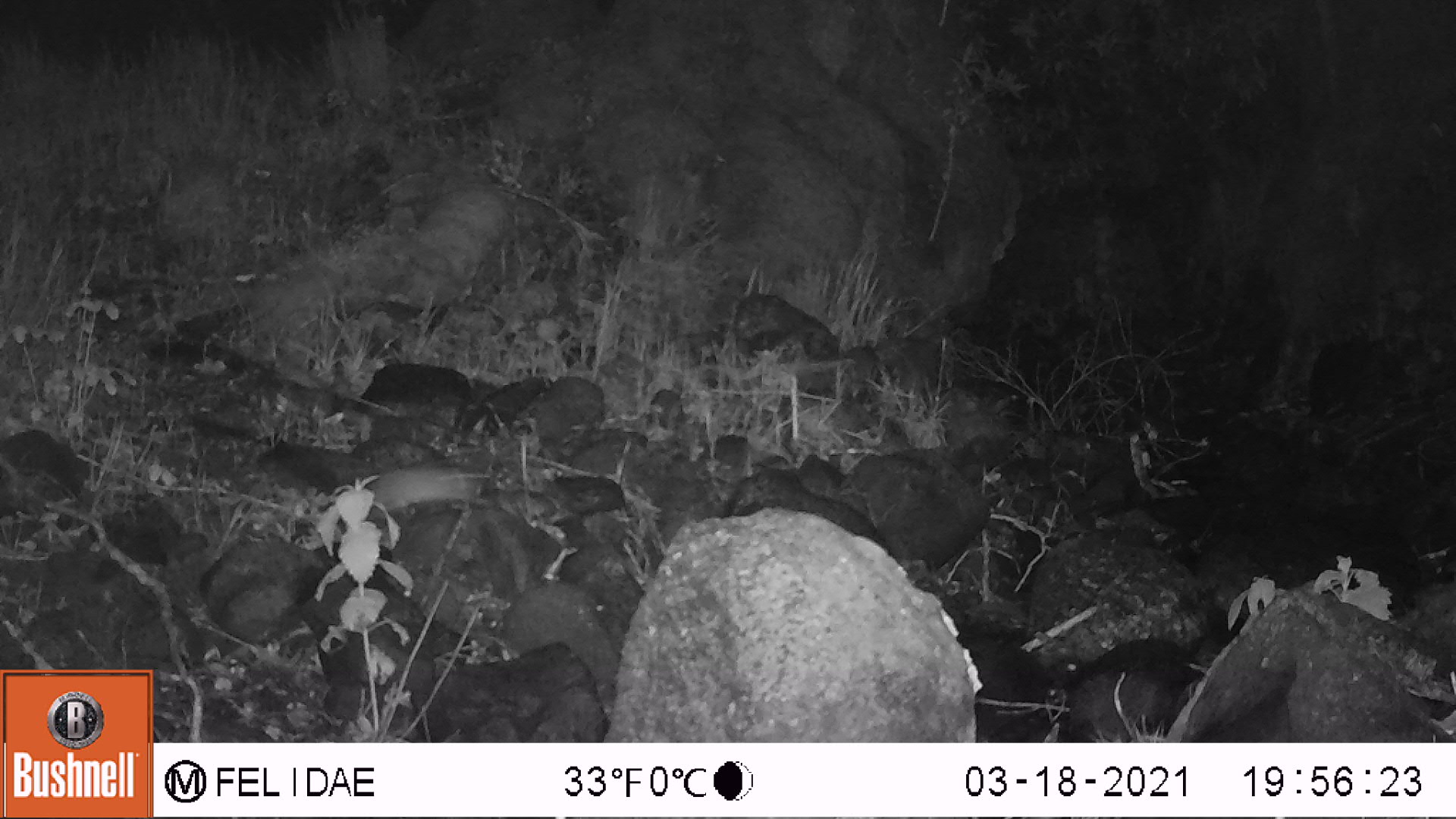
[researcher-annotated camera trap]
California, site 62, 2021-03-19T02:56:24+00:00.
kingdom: Animalia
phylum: Chordata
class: Mammalia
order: Rodentia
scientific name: Rodentia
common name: mouse or rat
Mouse or rat (Rodentia).